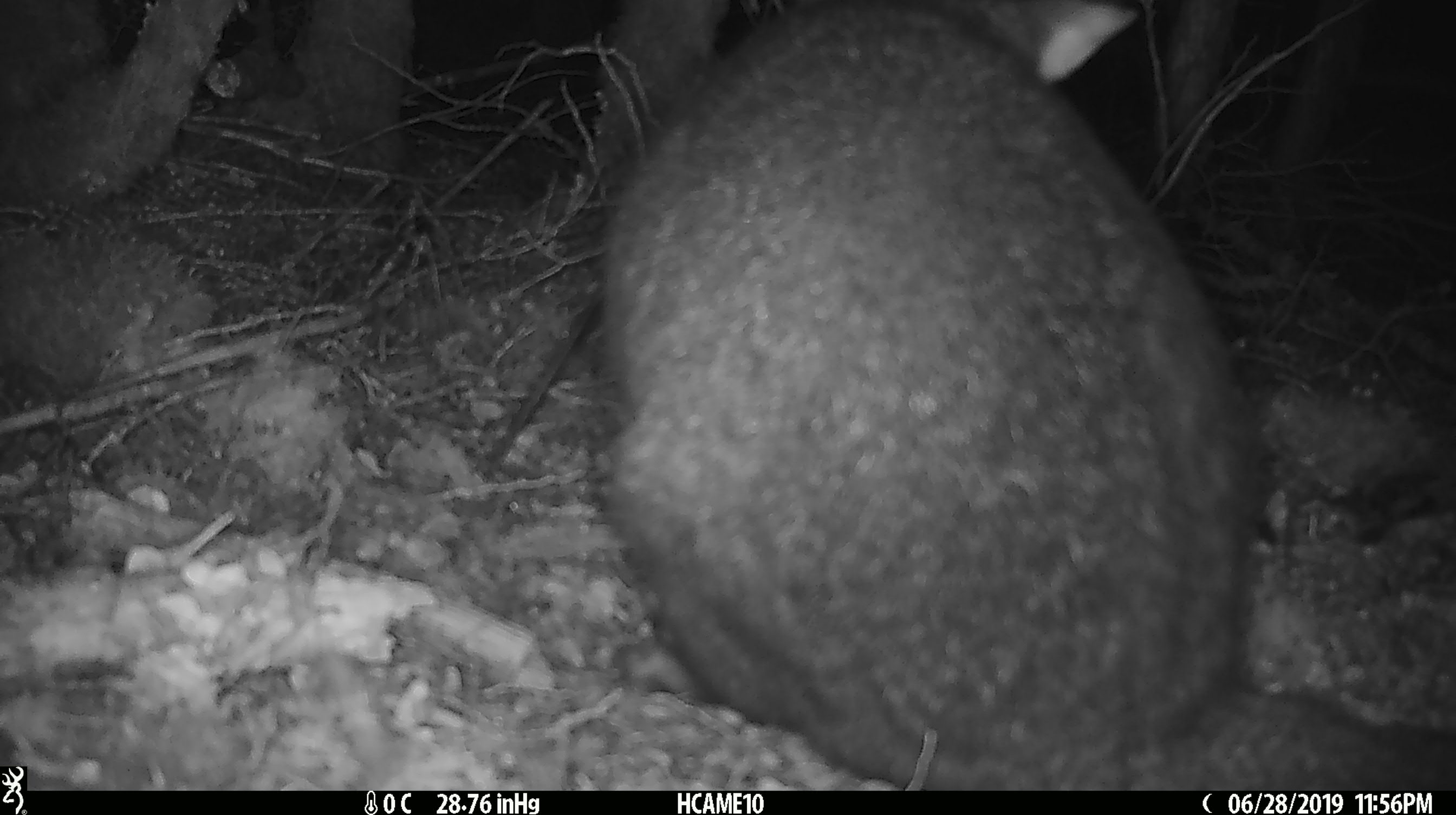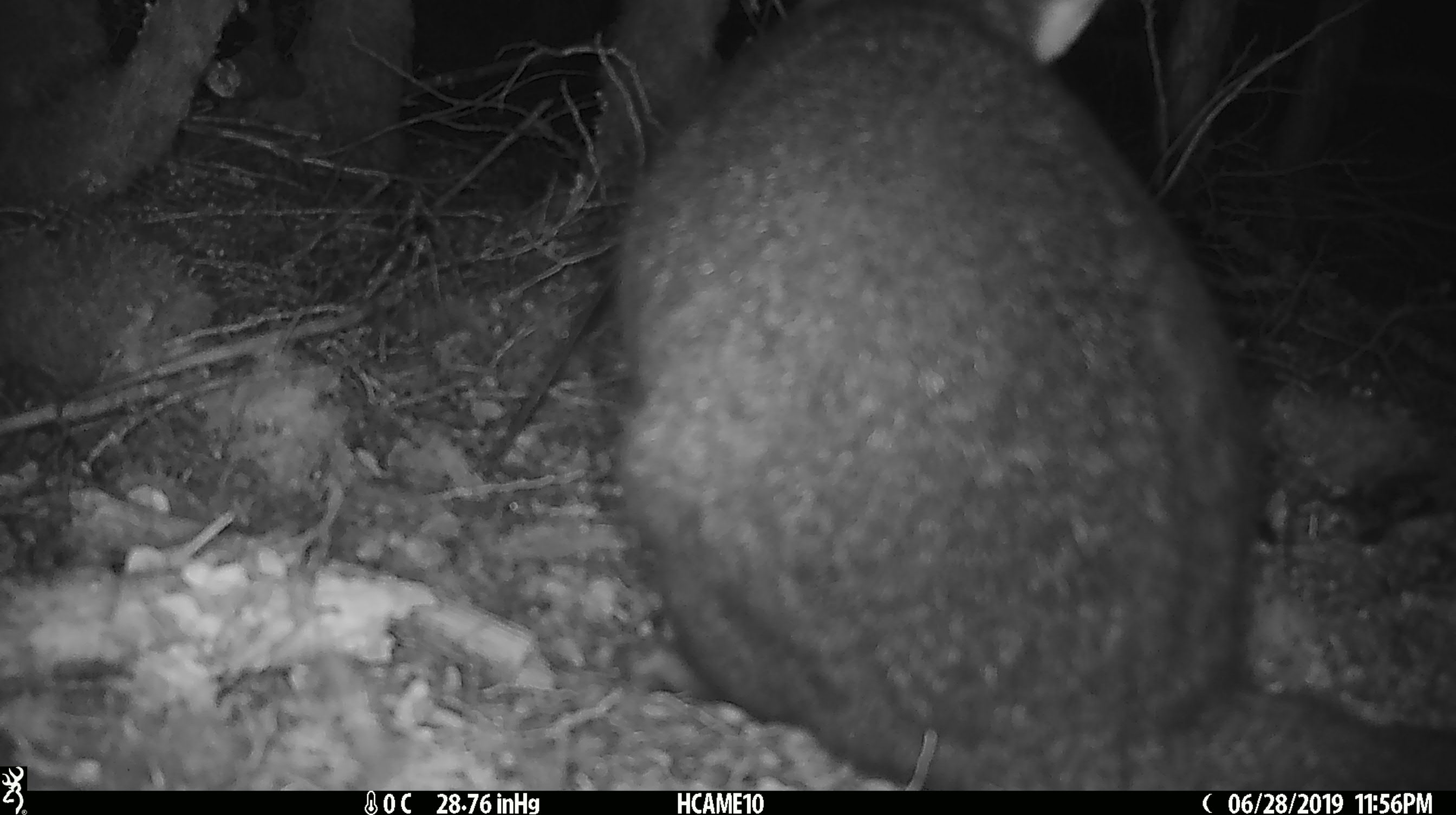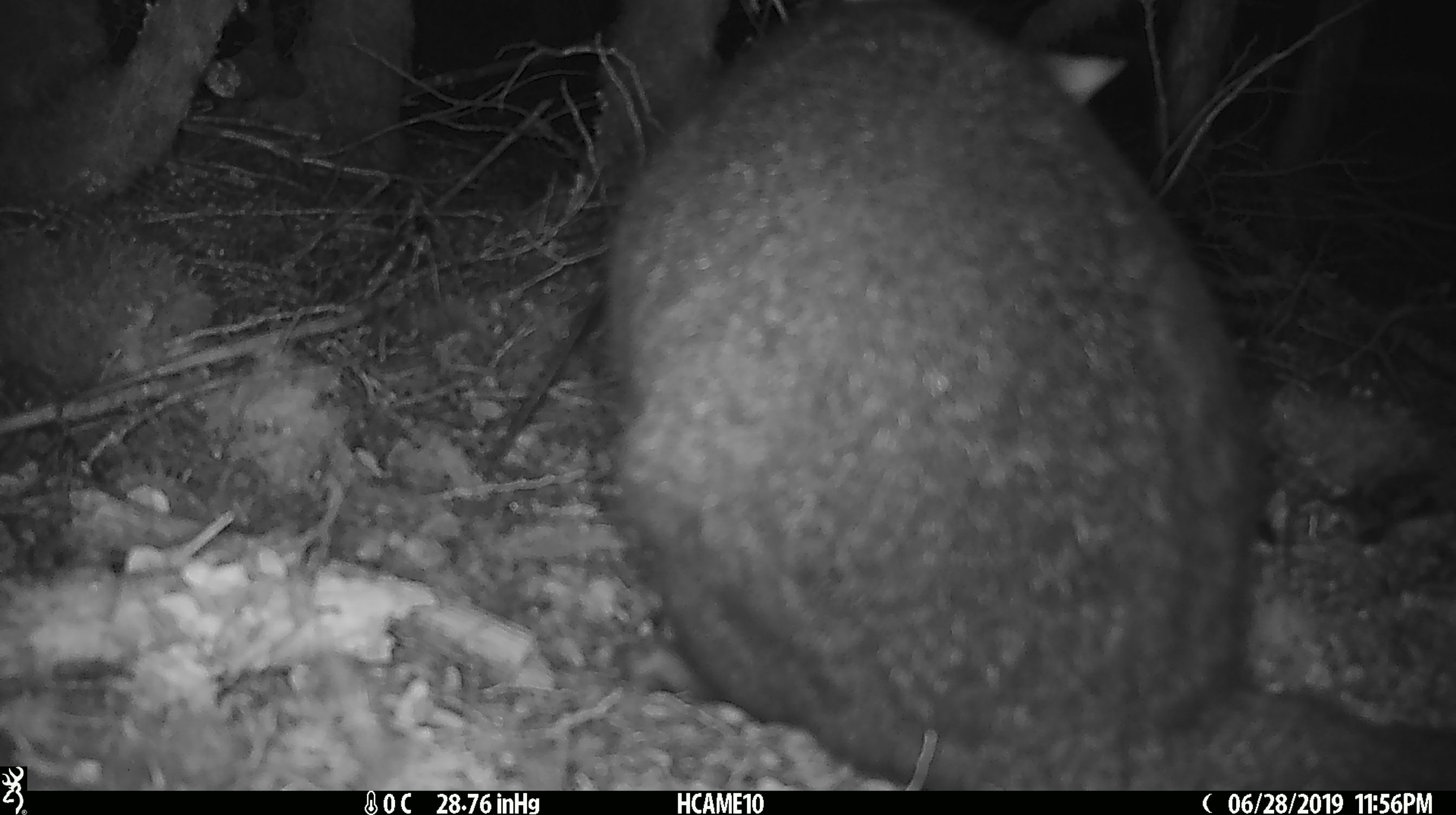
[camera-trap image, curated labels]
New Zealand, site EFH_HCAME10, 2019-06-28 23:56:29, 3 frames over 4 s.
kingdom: Animalia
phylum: Chordata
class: Mammalia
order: Diprotodontia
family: Phalangeridae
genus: Trichosurus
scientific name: Trichosurus vulpecula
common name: common brushtail possum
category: possum